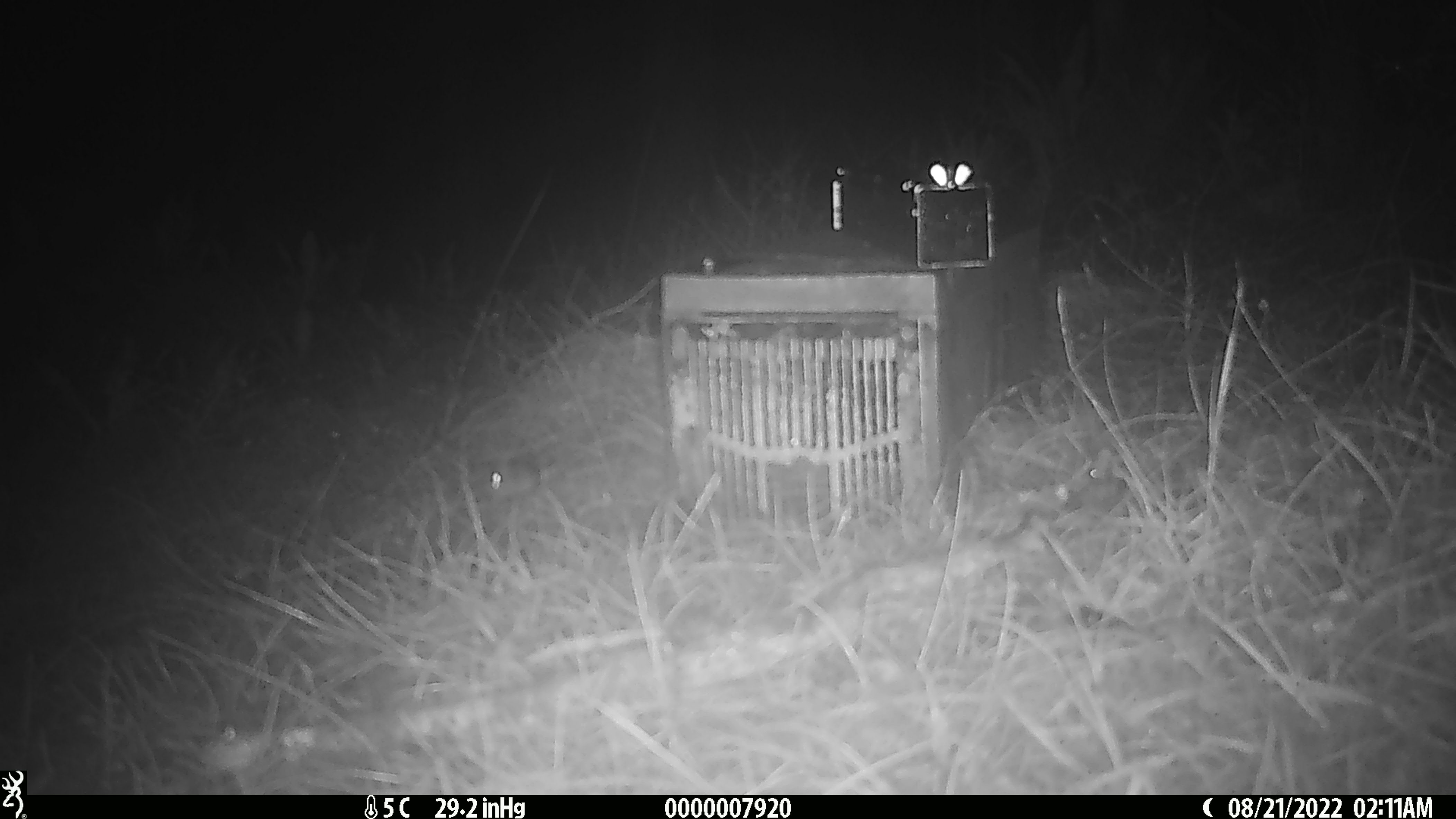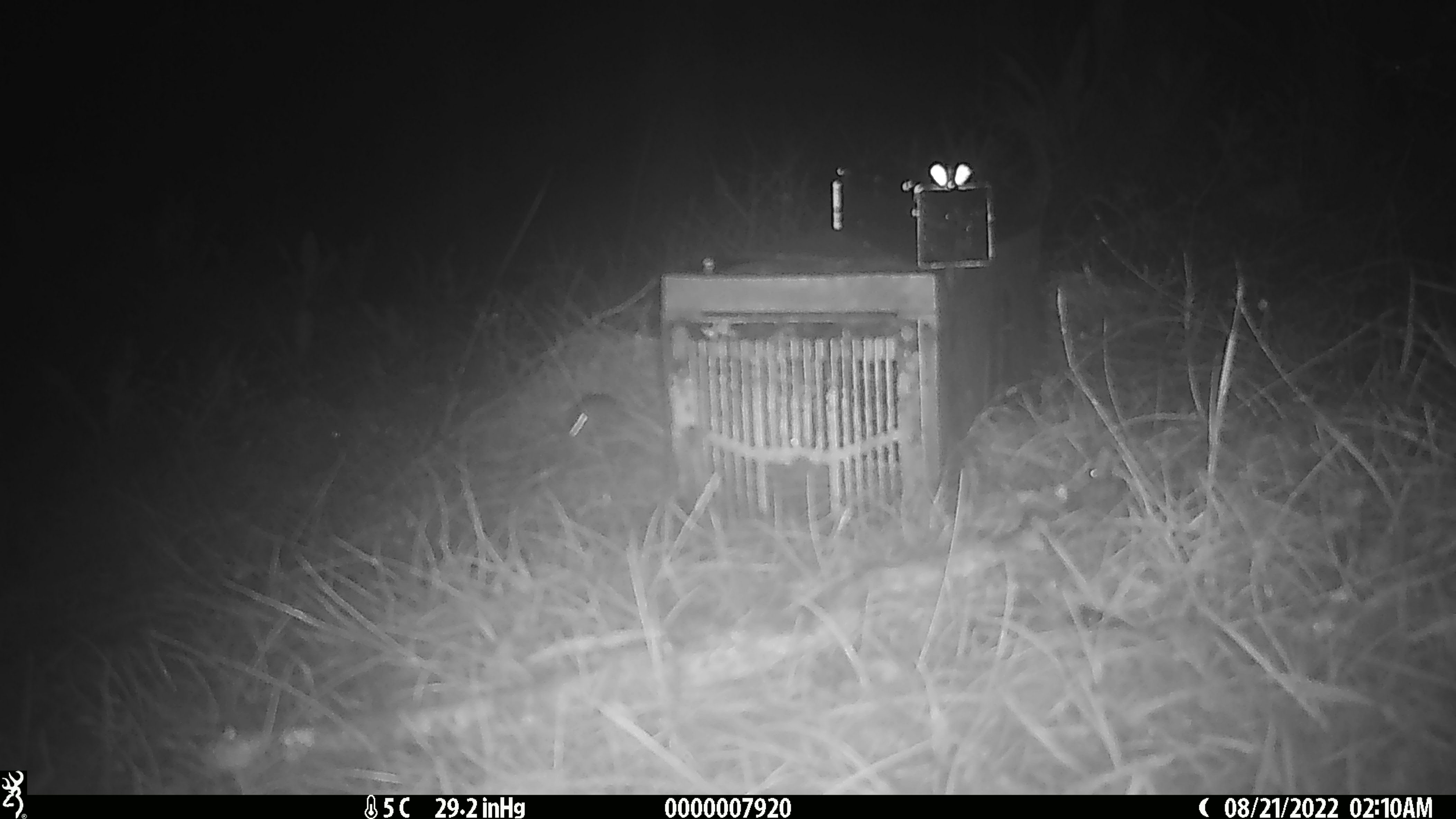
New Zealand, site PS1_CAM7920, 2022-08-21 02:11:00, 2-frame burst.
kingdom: Animalia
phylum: Chordata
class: Mammalia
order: Rodentia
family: Muridae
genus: Mus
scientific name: Mus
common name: mouse